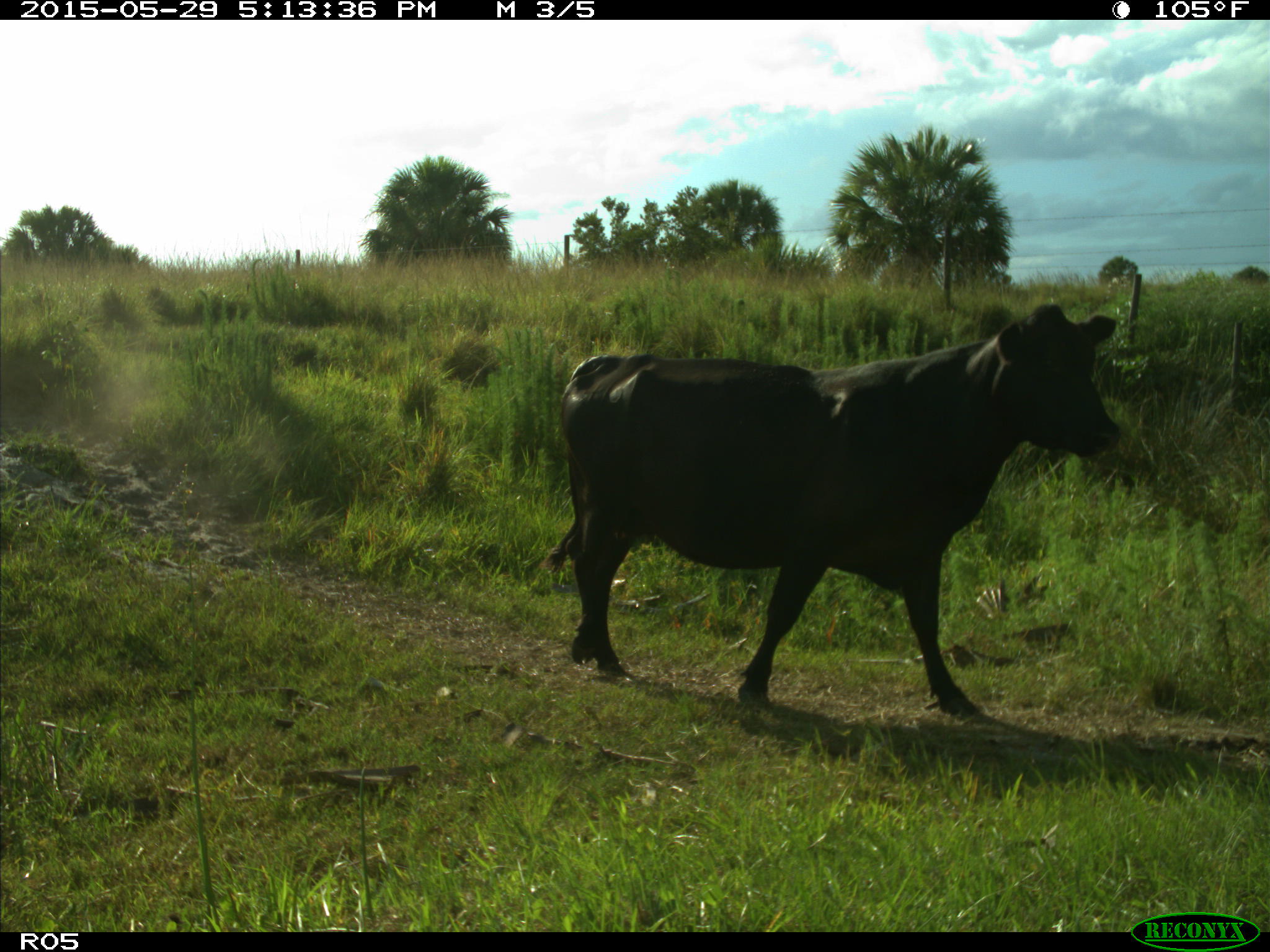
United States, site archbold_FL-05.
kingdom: Animalia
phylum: Chordata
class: Mammalia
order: Artiodactyla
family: Bovidae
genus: Bos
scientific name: Bos taurus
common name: domestic cow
Bos taurus (domestic cow).